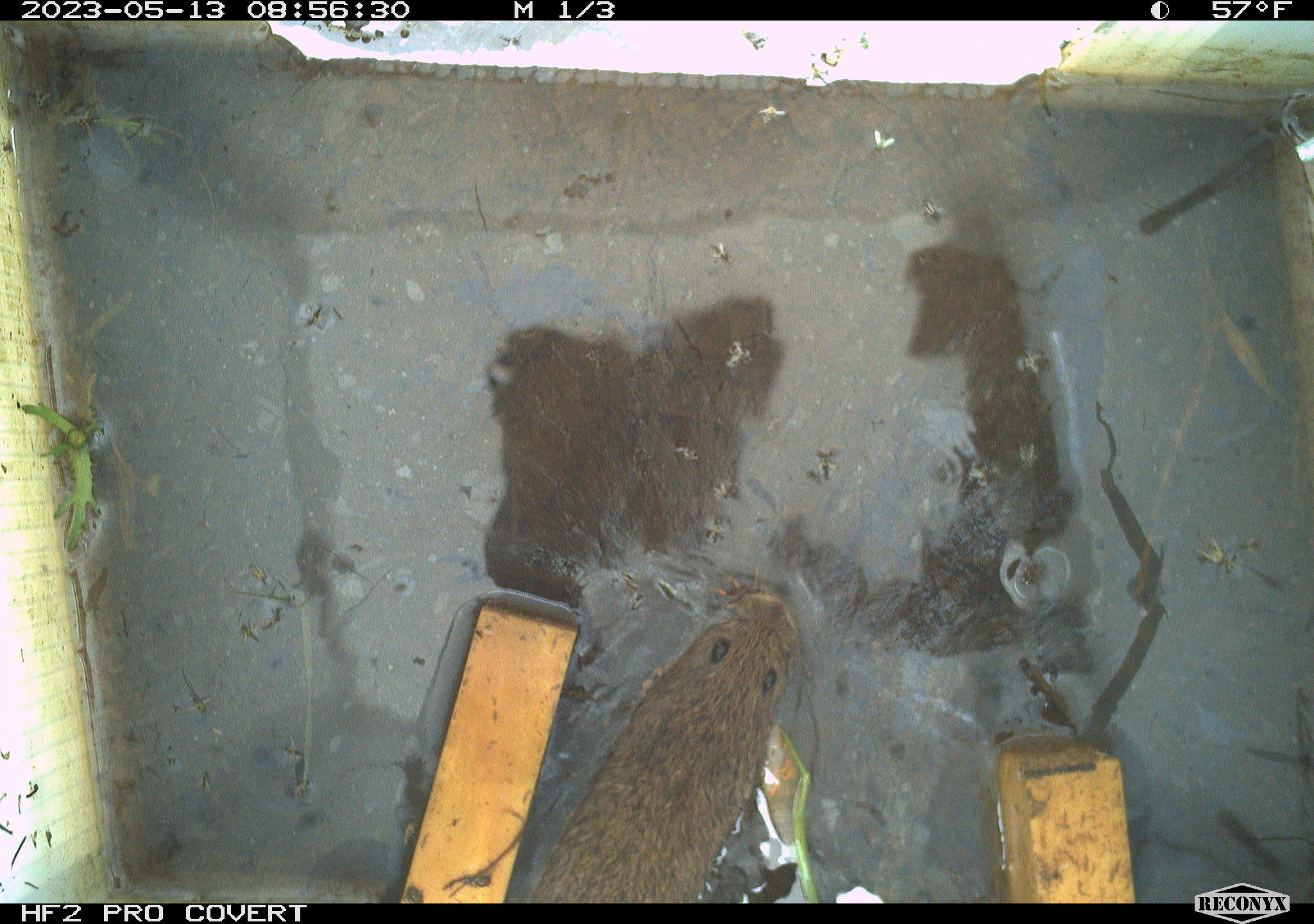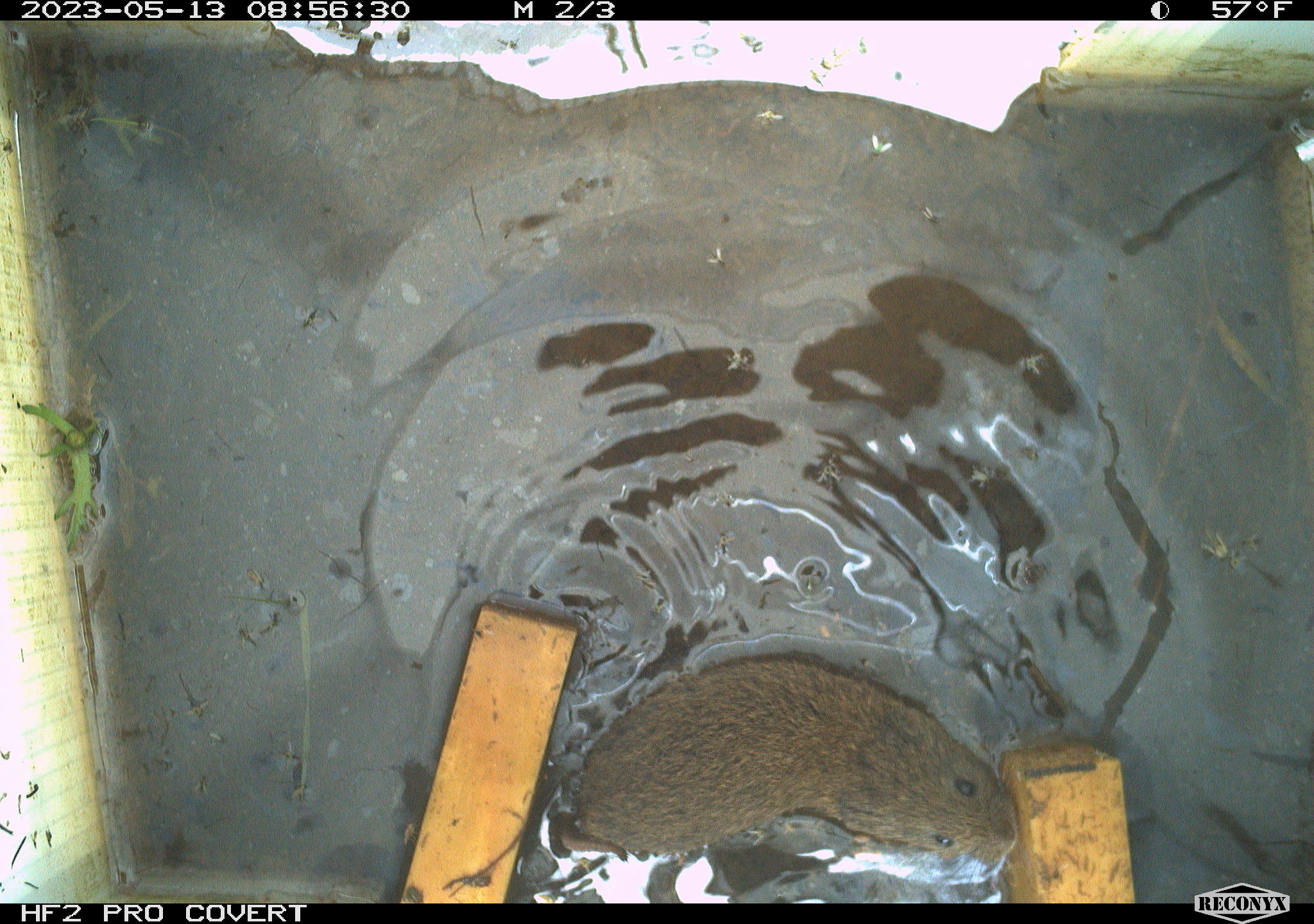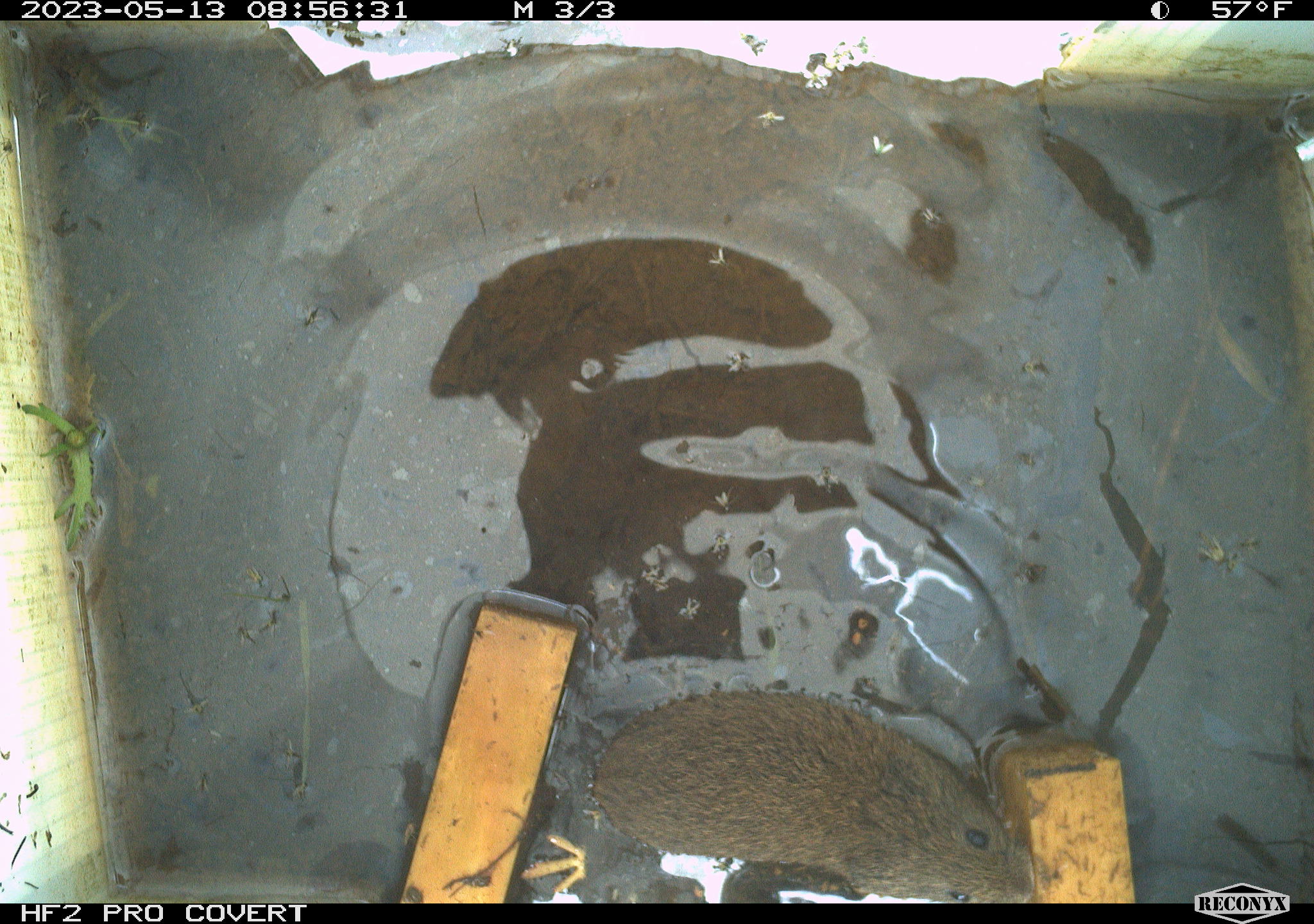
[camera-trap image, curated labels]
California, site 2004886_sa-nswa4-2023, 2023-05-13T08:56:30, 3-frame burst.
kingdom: Animalia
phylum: Chordata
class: Mammalia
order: Rodentia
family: Cricetidae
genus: Microtus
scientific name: Microtus californicus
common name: california vole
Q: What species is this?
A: California vole (Microtus californicus).